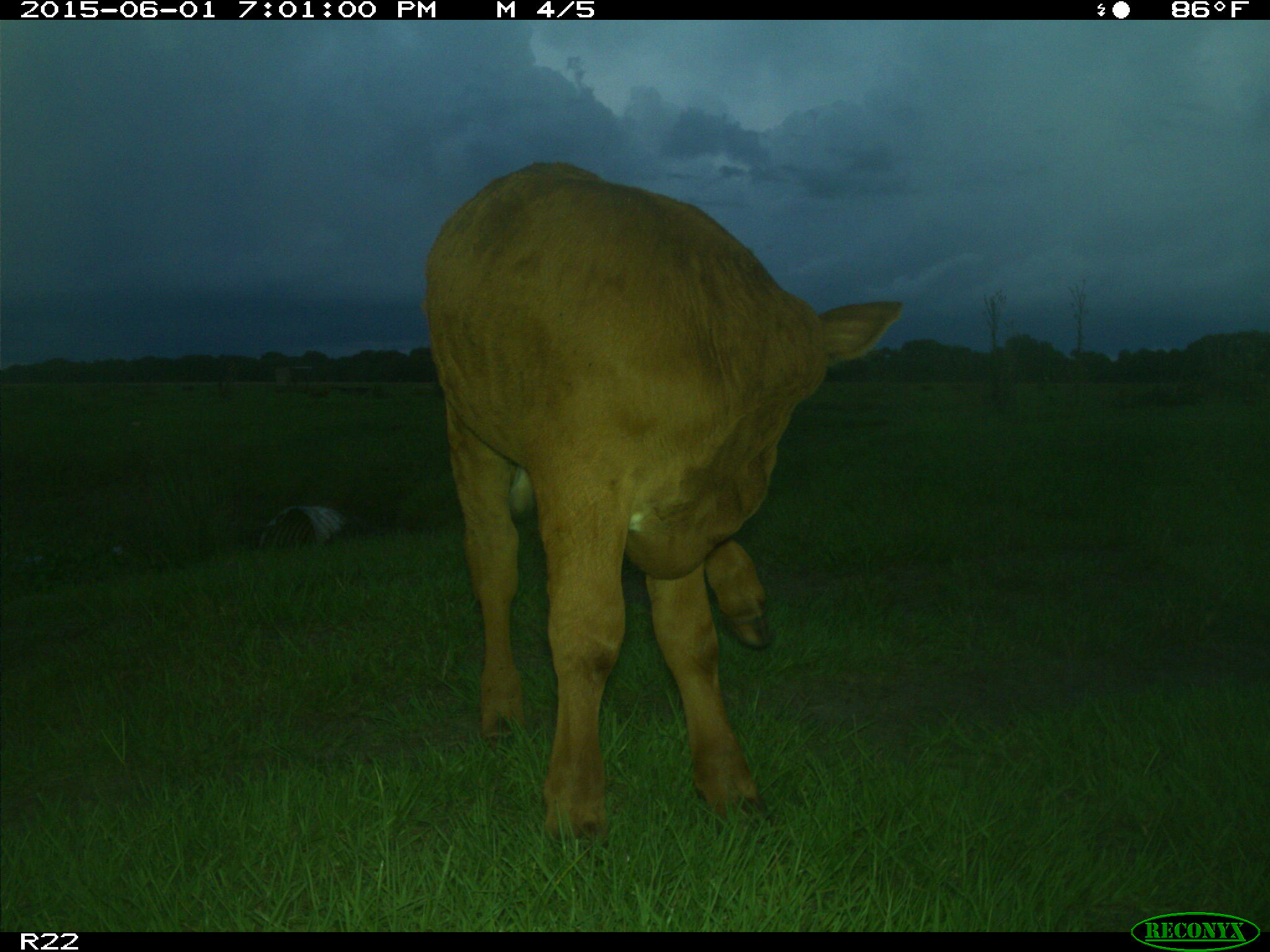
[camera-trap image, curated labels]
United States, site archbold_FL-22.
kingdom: Animalia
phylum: Chordata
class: Mammalia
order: Artiodactyla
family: Bovidae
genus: Bos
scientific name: Bos taurus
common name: domestic cow